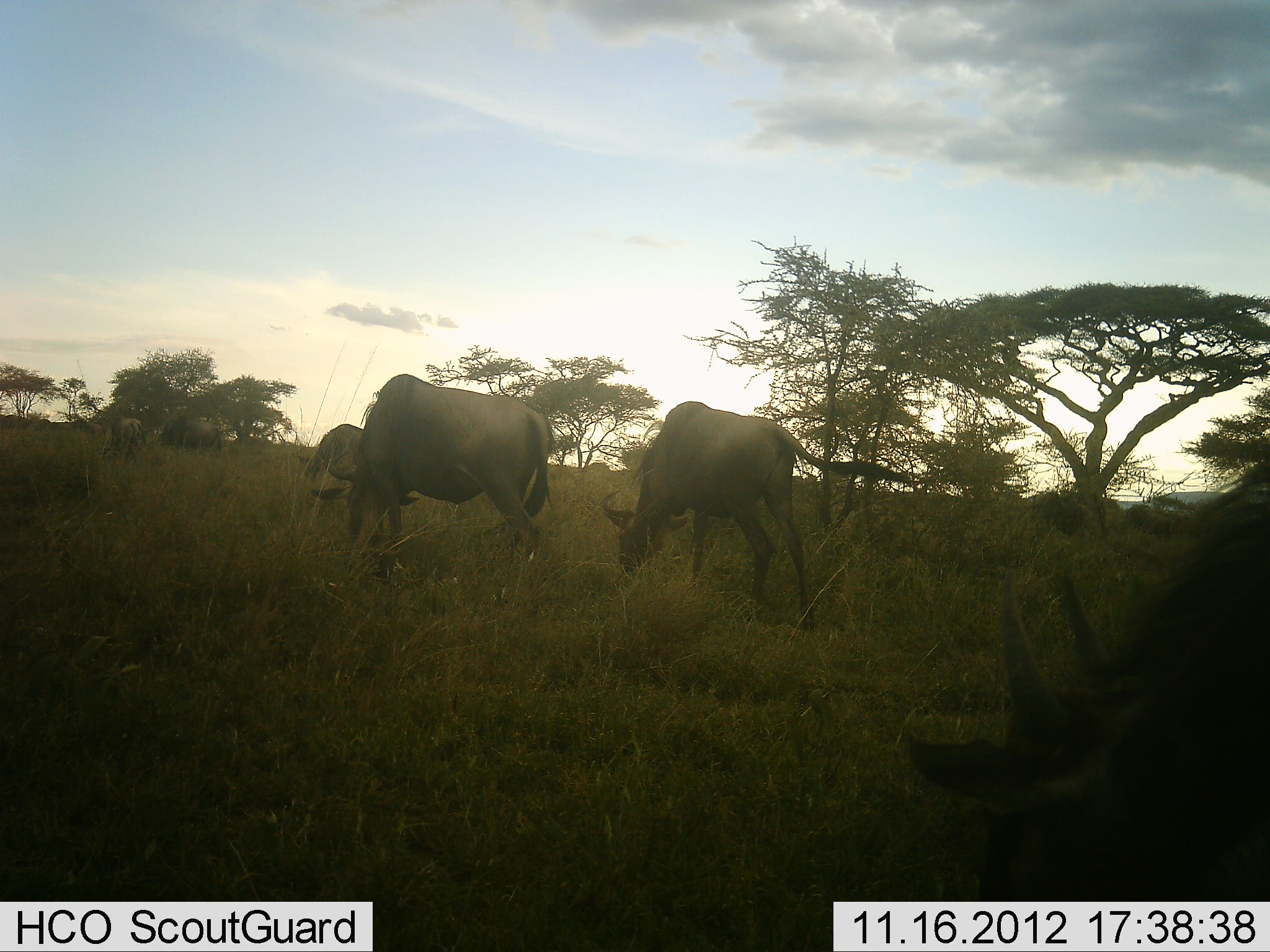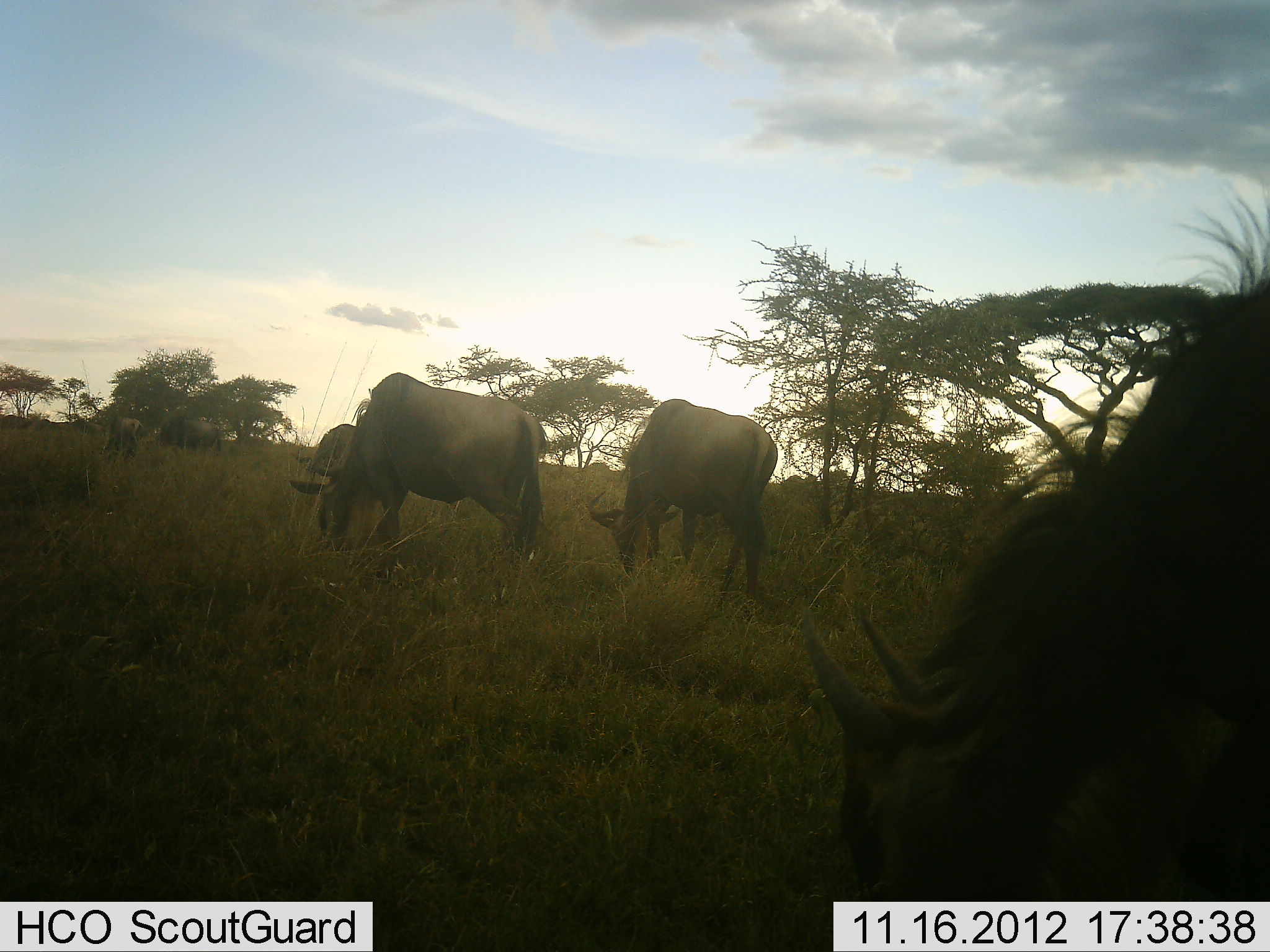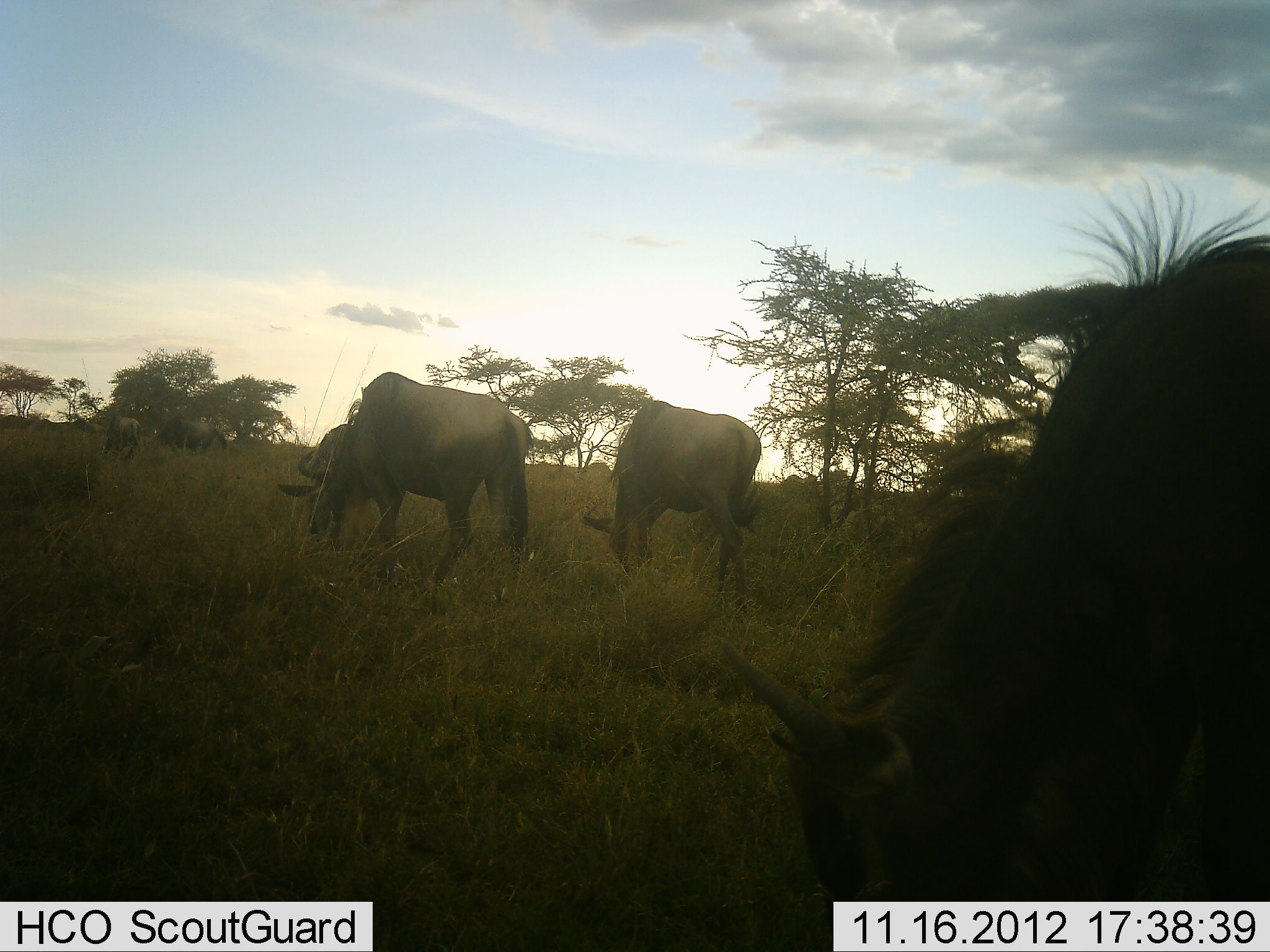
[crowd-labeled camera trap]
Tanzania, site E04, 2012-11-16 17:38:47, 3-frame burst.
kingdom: Animalia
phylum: Chordata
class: Mammalia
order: Artiodactyla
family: Bovidae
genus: Connochaetes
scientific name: Connochaetes taurinus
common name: blue wildebeest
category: wildebeest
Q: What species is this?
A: Wildebeest (blue wildebeest) (Connochaetes taurinus).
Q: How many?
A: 6.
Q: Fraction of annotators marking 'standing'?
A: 10%.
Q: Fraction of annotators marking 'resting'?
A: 0%.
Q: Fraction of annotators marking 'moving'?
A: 20%.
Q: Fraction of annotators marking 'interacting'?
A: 0%.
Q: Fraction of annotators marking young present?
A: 10%.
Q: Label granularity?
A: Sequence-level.